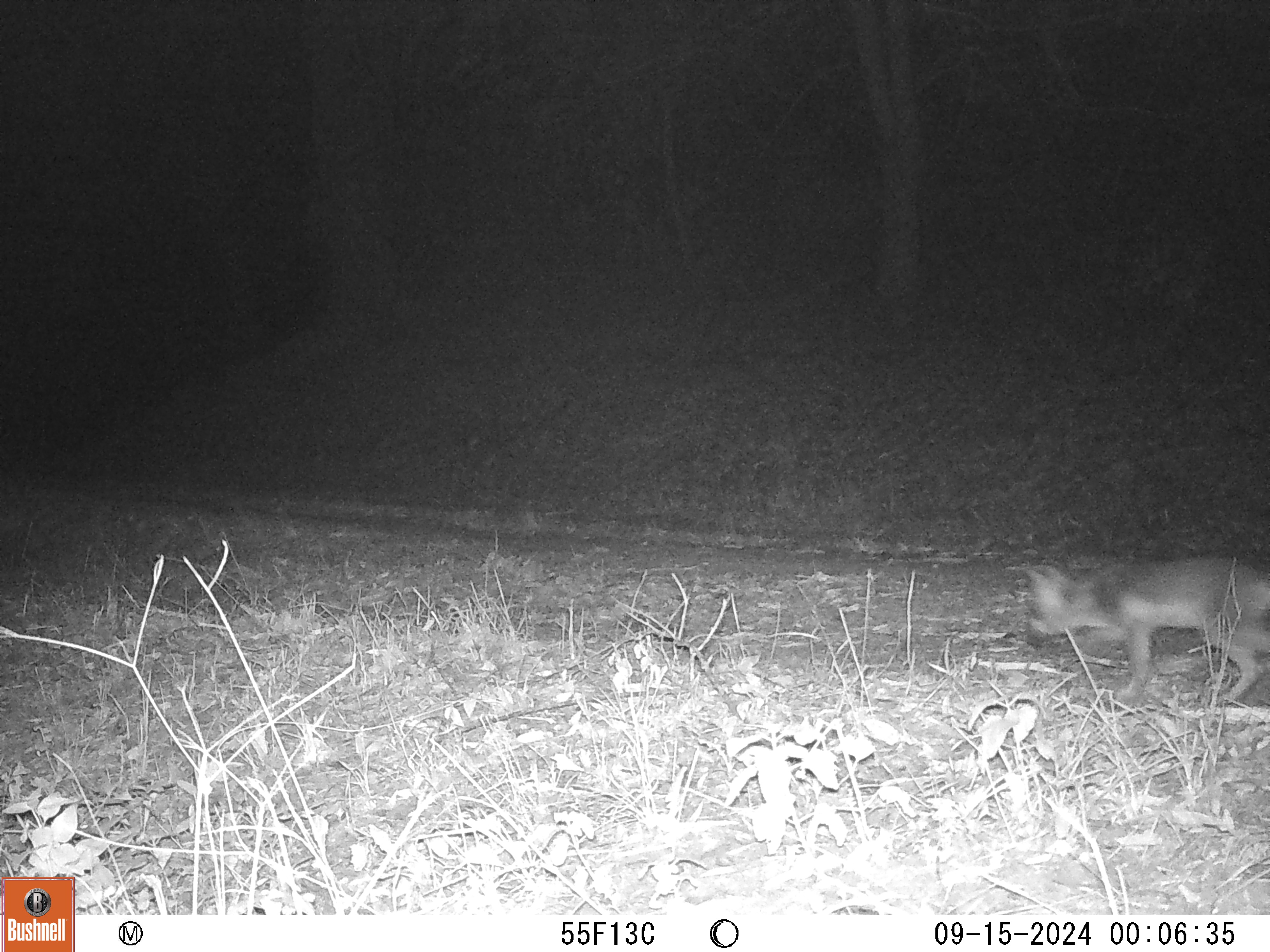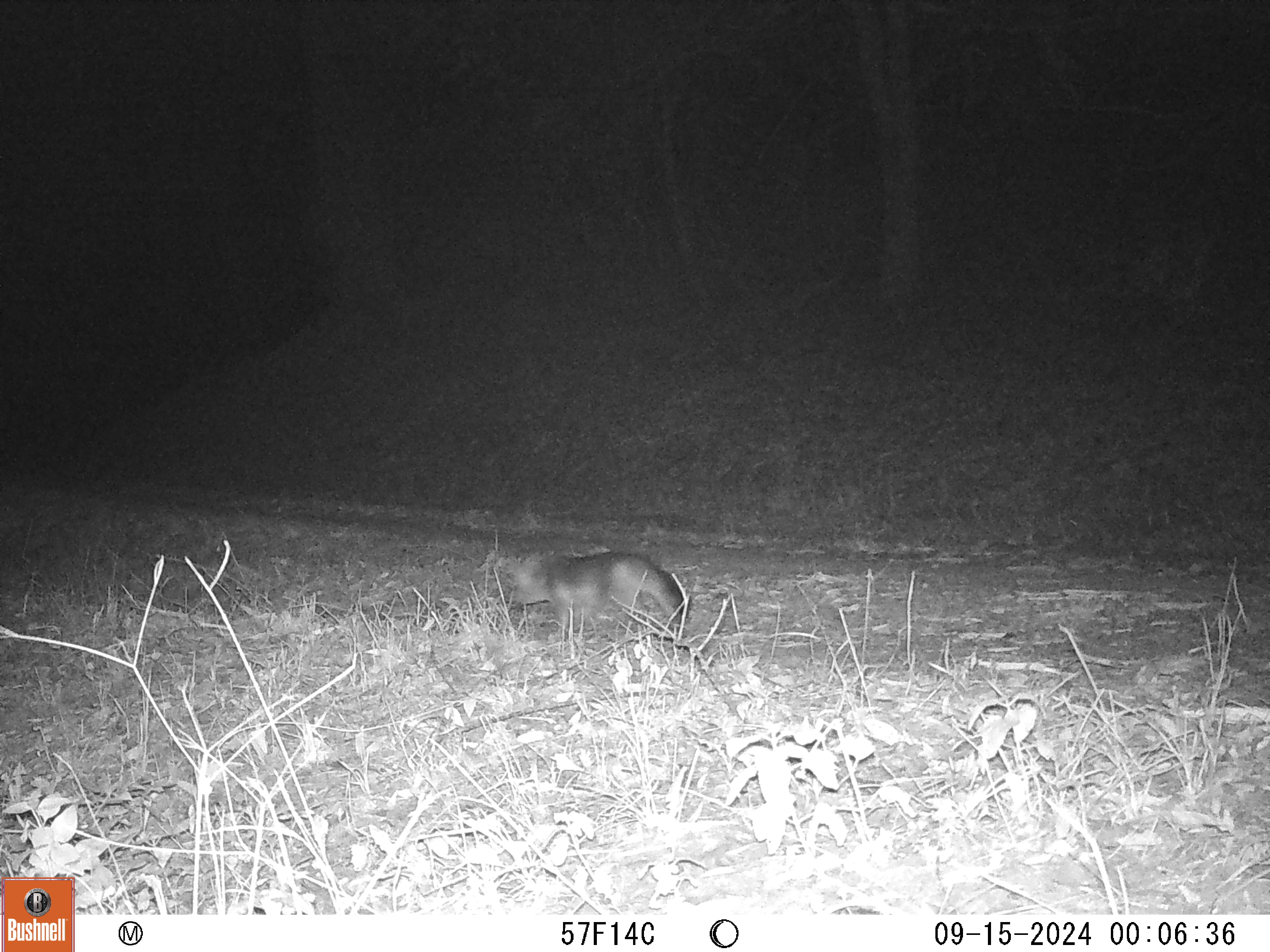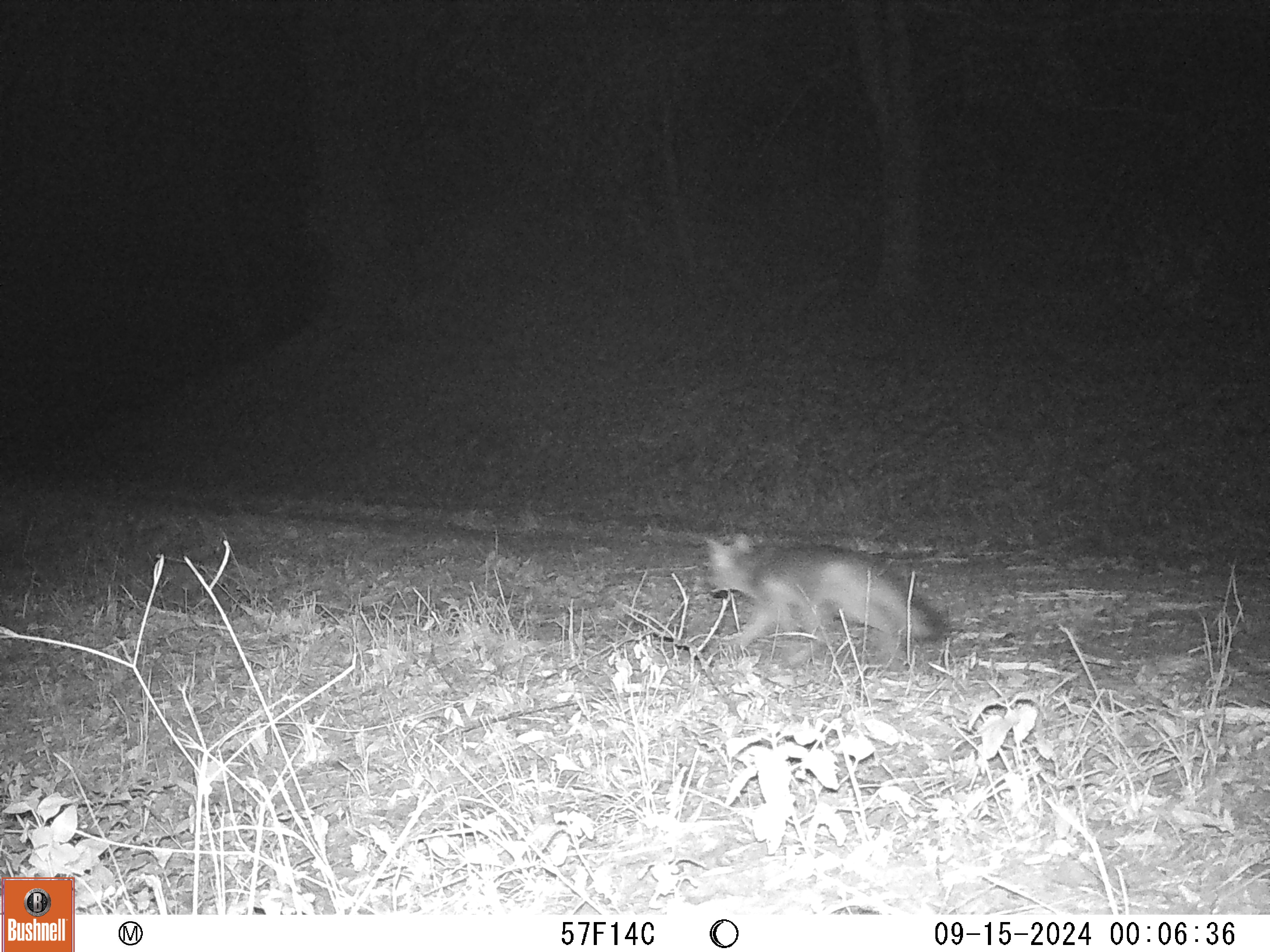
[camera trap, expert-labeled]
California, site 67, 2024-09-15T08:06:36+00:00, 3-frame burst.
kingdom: Animalia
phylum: Chordata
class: Mammalia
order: Carnivora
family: Canidae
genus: Urocyon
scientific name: Urocyon cinereoargenteus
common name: gray fox